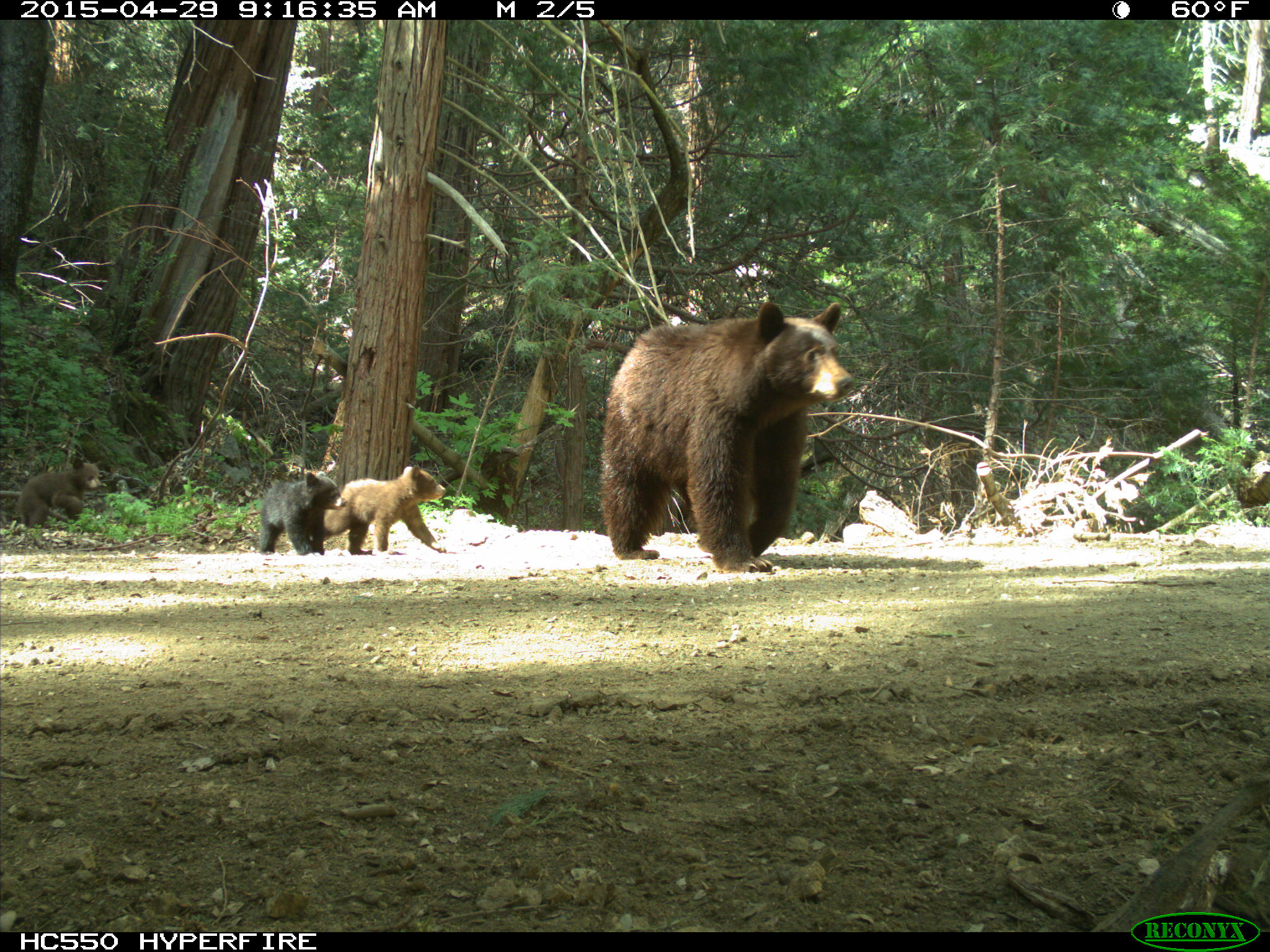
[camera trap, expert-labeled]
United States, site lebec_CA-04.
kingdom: Animalia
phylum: Chordata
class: Mammalia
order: Carnivora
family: Ursidae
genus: Ursus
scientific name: Ursus americanus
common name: american black bear